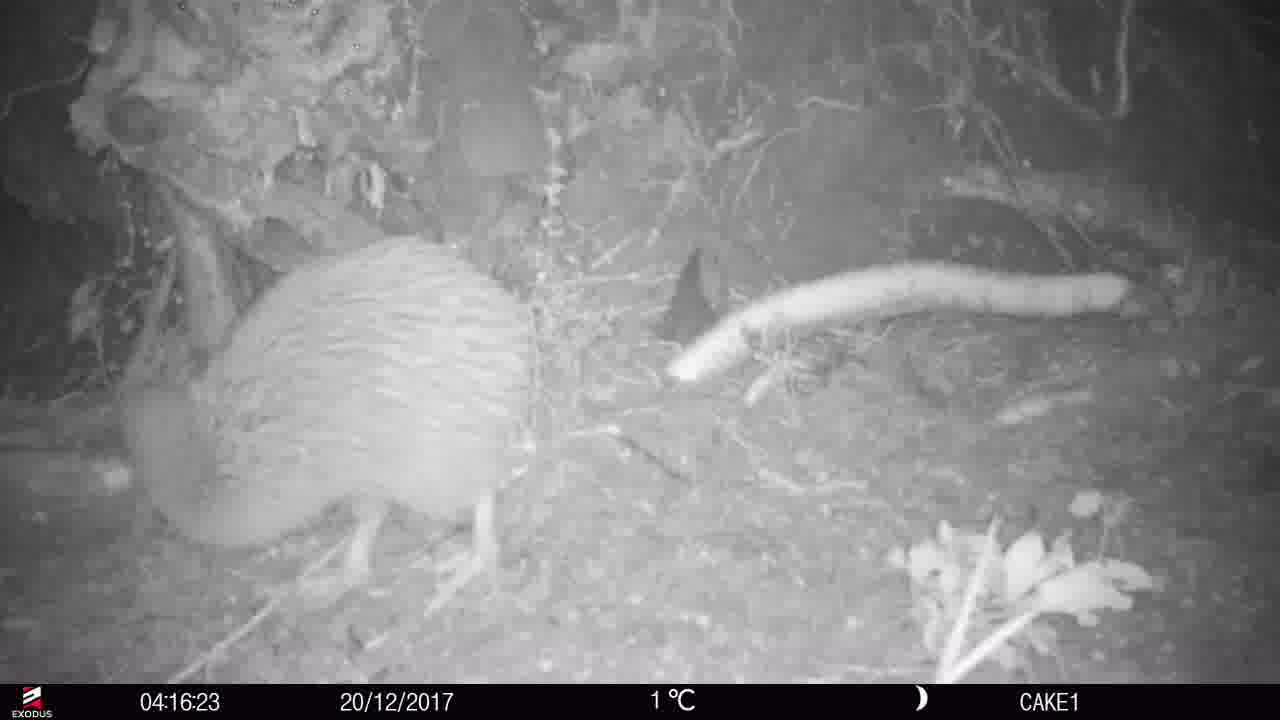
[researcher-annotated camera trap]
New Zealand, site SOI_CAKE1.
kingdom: Animalia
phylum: Chordata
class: Aves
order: Apterygiformes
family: Apterygidae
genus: Apteryx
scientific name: Apteryx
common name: kiwi